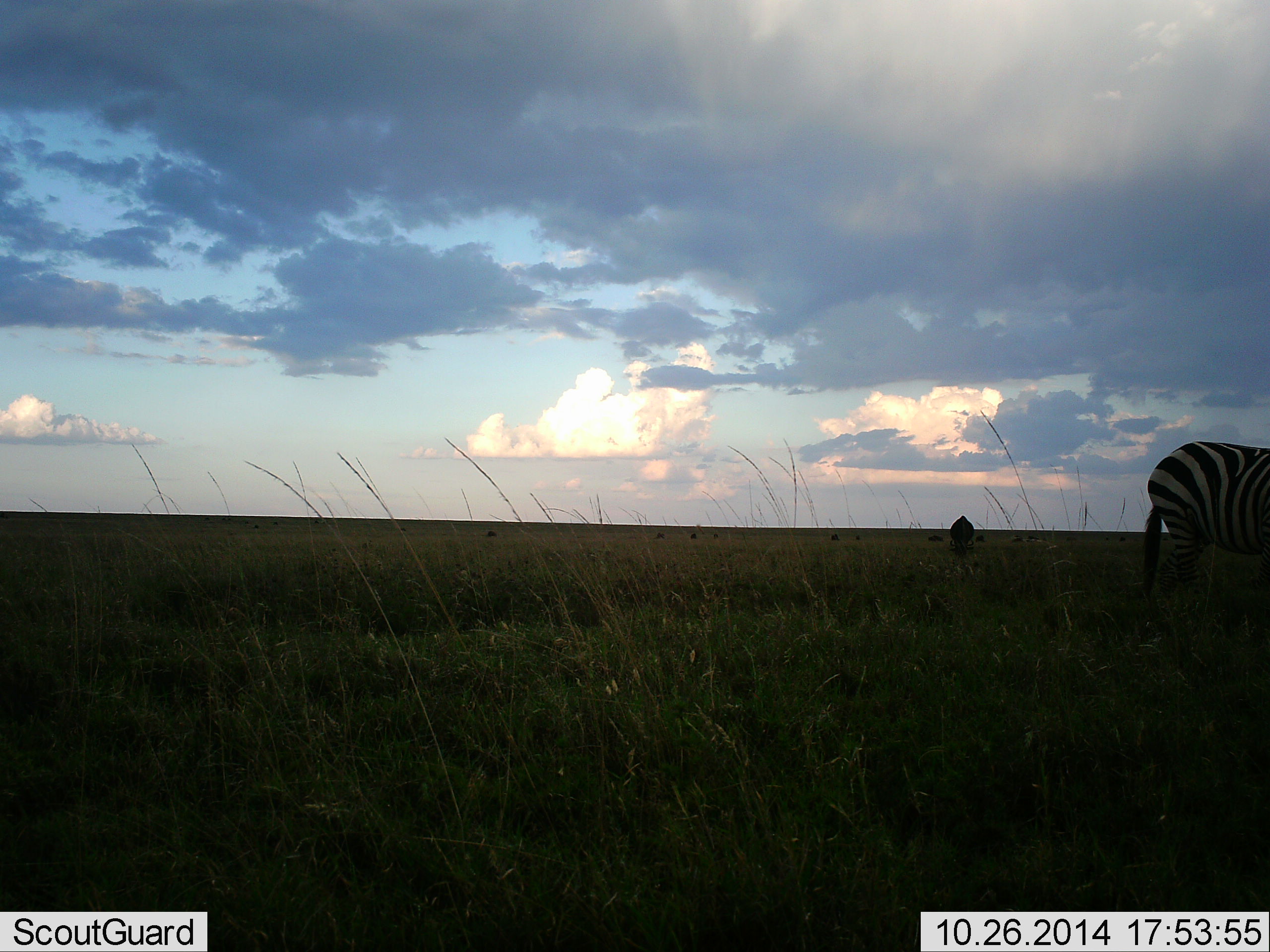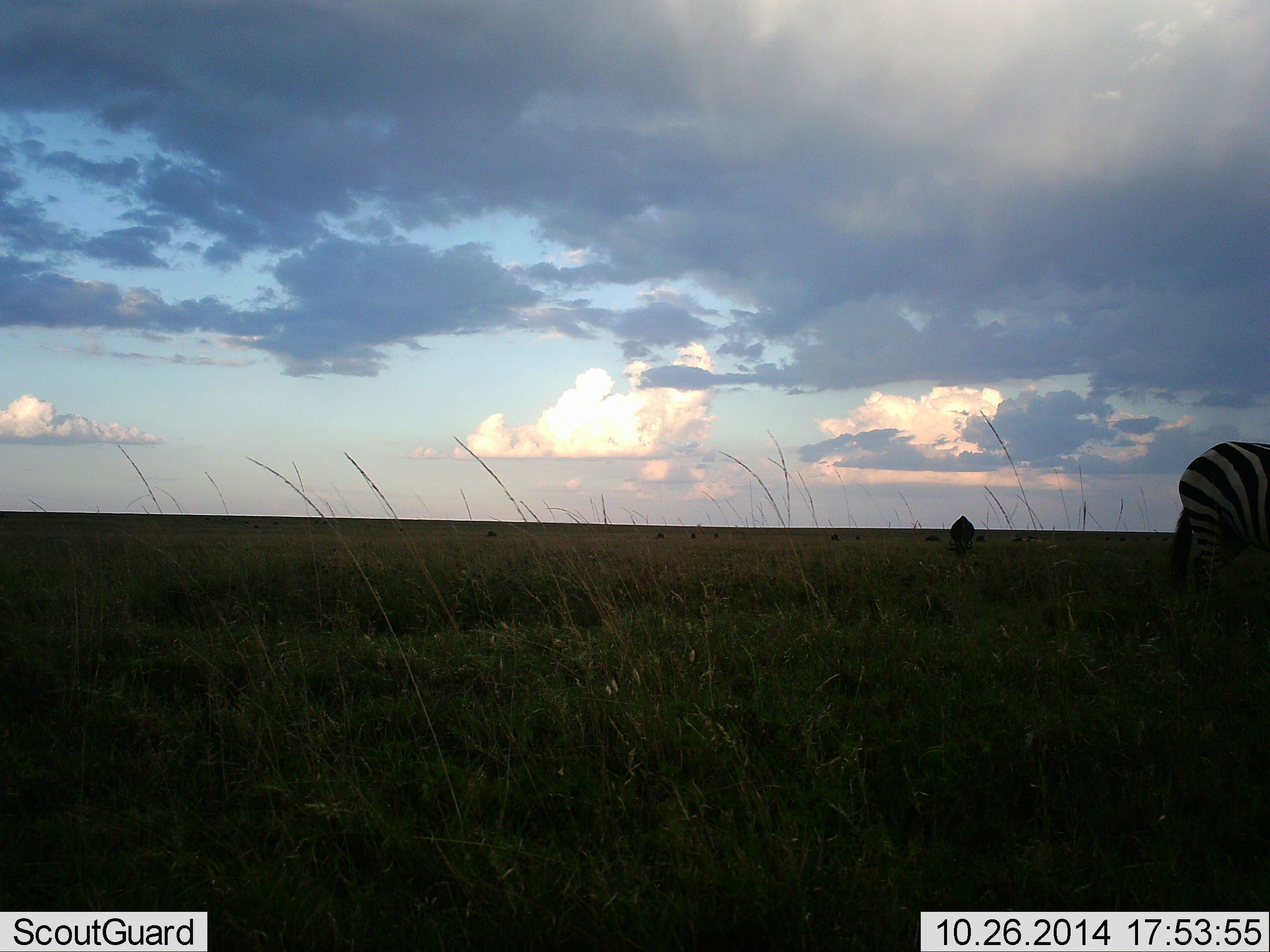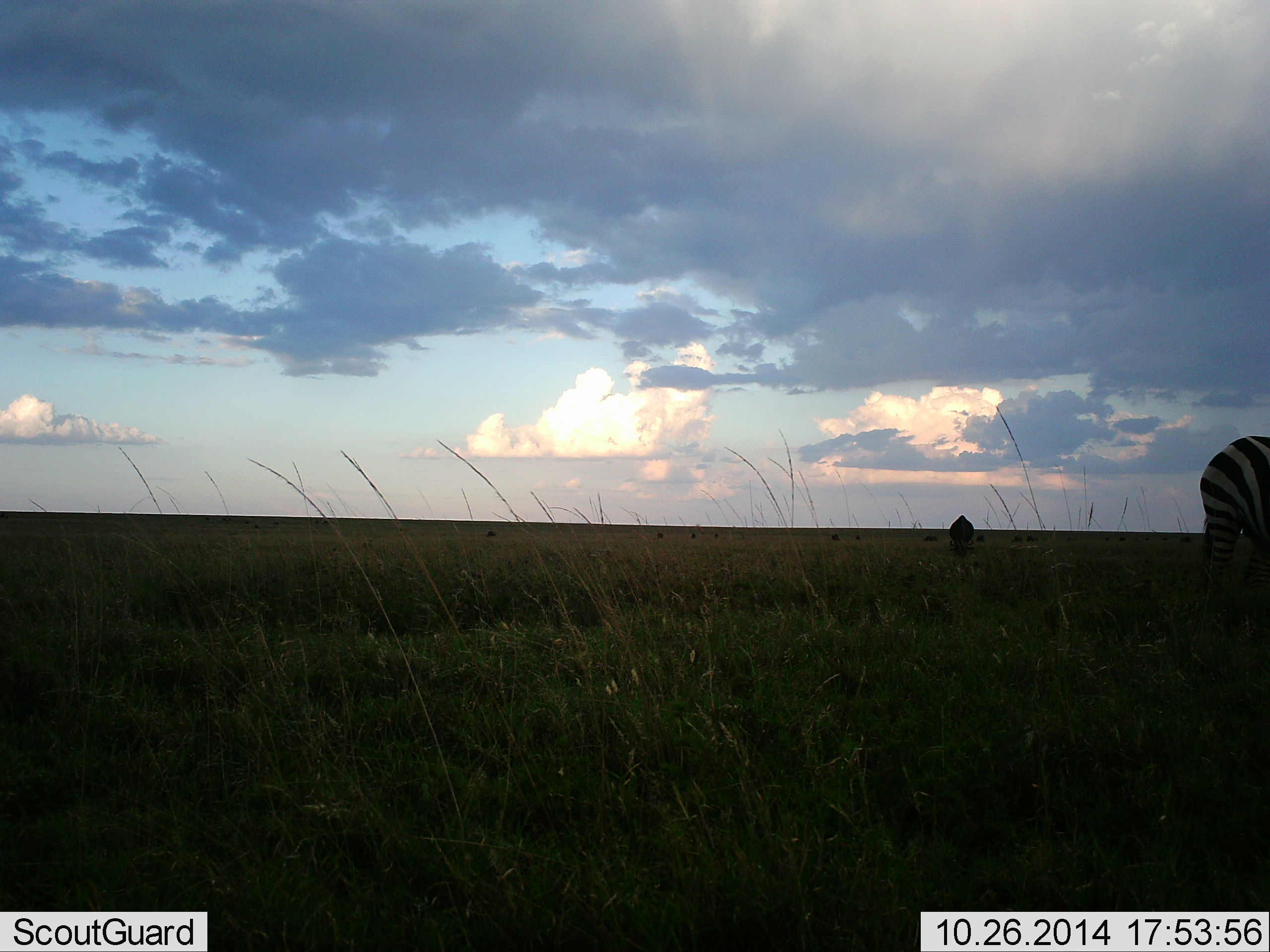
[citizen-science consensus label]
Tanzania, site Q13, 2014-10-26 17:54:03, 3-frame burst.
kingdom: Animalia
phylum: Chordata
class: Mammalia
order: Perissodactyla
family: Equidae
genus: Equus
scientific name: Equus quagga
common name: plains zebra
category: zebra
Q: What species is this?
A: Zebra (plains zebra) (Equus quagga).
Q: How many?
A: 1.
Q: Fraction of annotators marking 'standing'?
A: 36%.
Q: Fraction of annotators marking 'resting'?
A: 0%.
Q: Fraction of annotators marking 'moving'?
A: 79%.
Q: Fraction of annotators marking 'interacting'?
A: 0%.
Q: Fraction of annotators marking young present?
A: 0%.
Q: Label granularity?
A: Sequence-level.